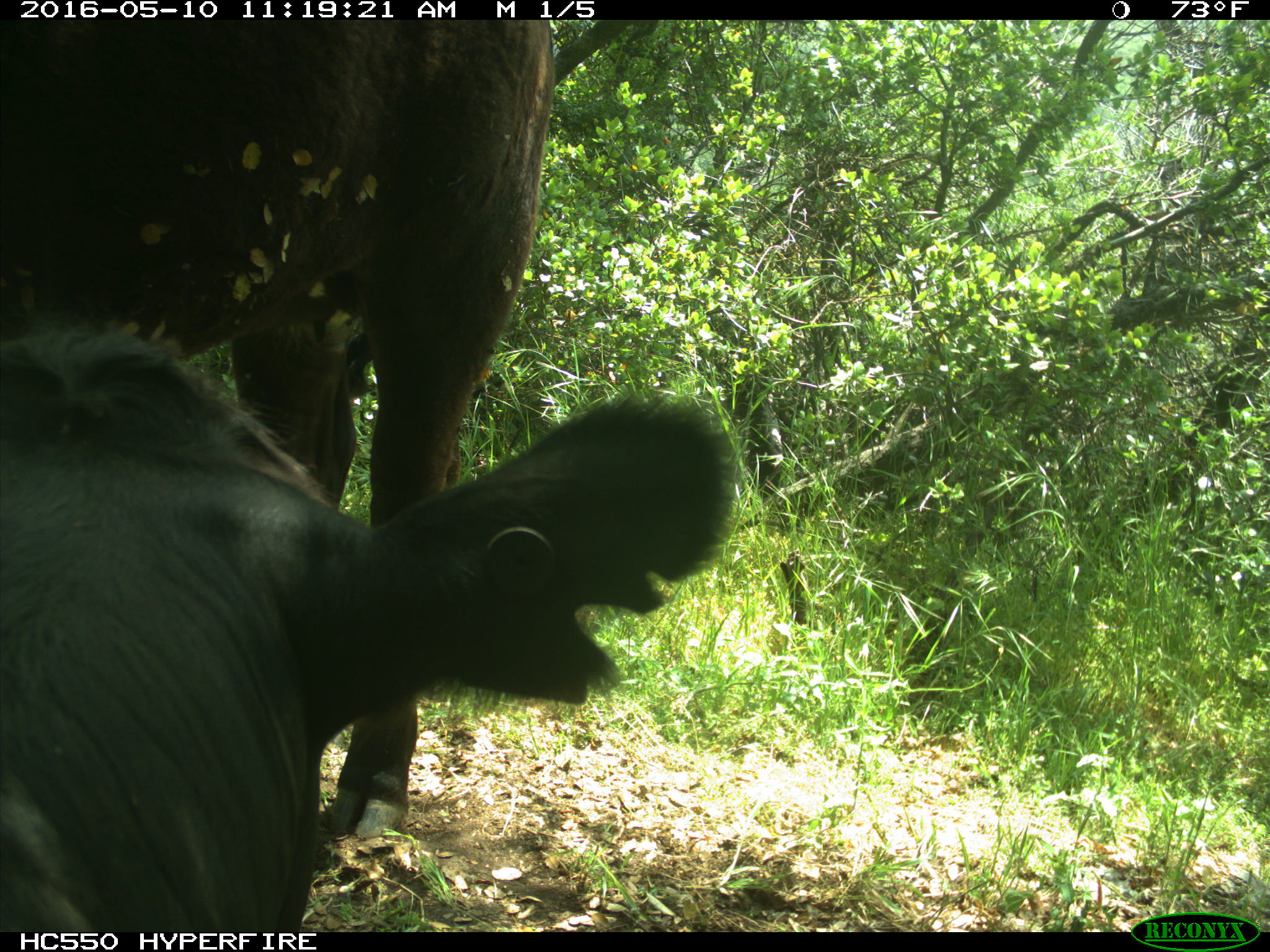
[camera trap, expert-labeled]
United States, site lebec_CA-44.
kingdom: Animalia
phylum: Chordata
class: Mammalia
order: Artiodactyla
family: Bovidae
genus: Bos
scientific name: Bos taurus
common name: domestic cow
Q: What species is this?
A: Bos taurus (domestic cow).